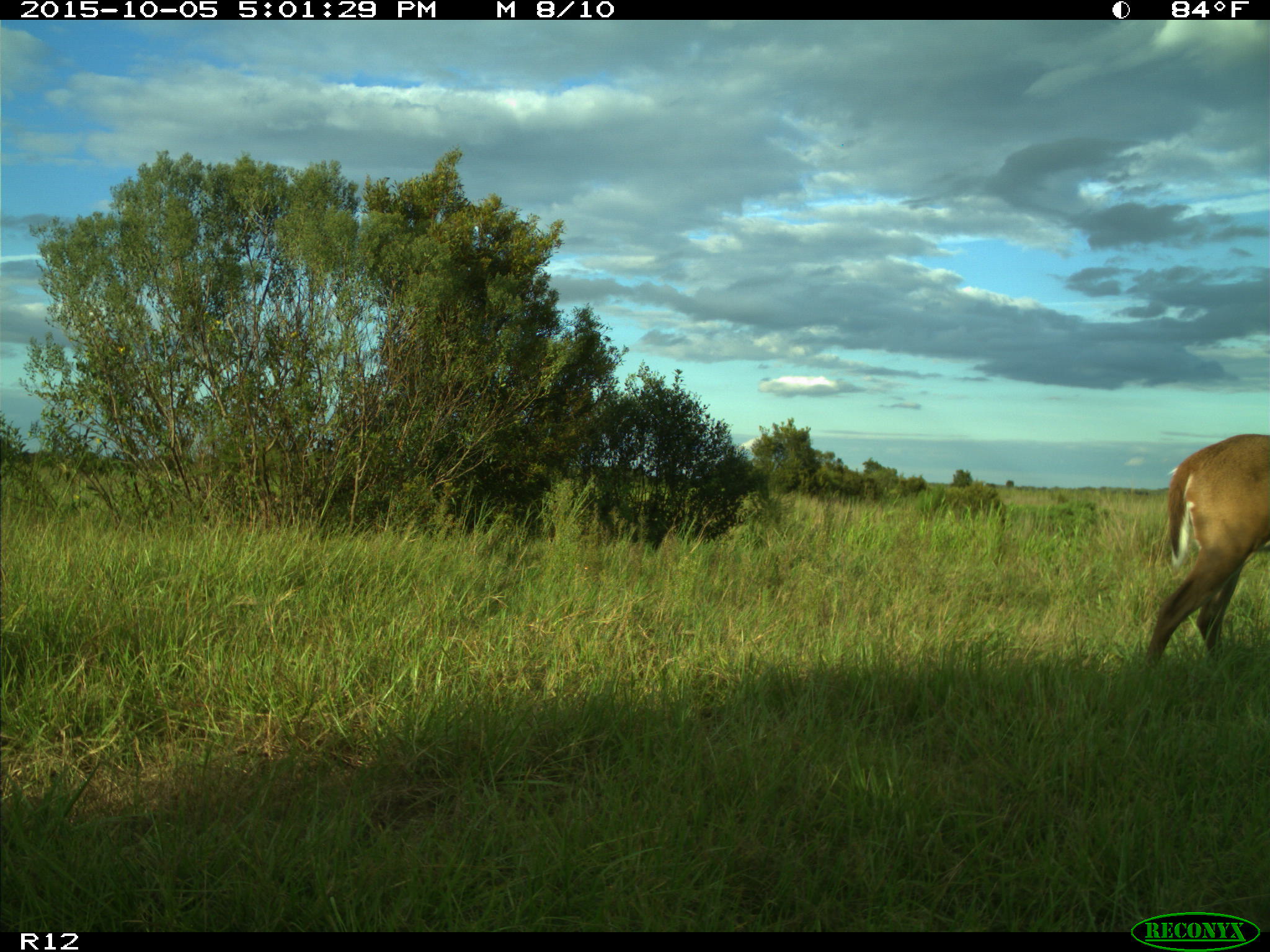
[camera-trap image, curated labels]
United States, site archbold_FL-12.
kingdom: Animalia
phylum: Chordata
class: Mammalia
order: Artiodactyla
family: Cervidae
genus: Odocoileus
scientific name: Odocoileus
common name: deer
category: unidentified deer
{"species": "unidentified deer (deer) (Odocoileus)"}